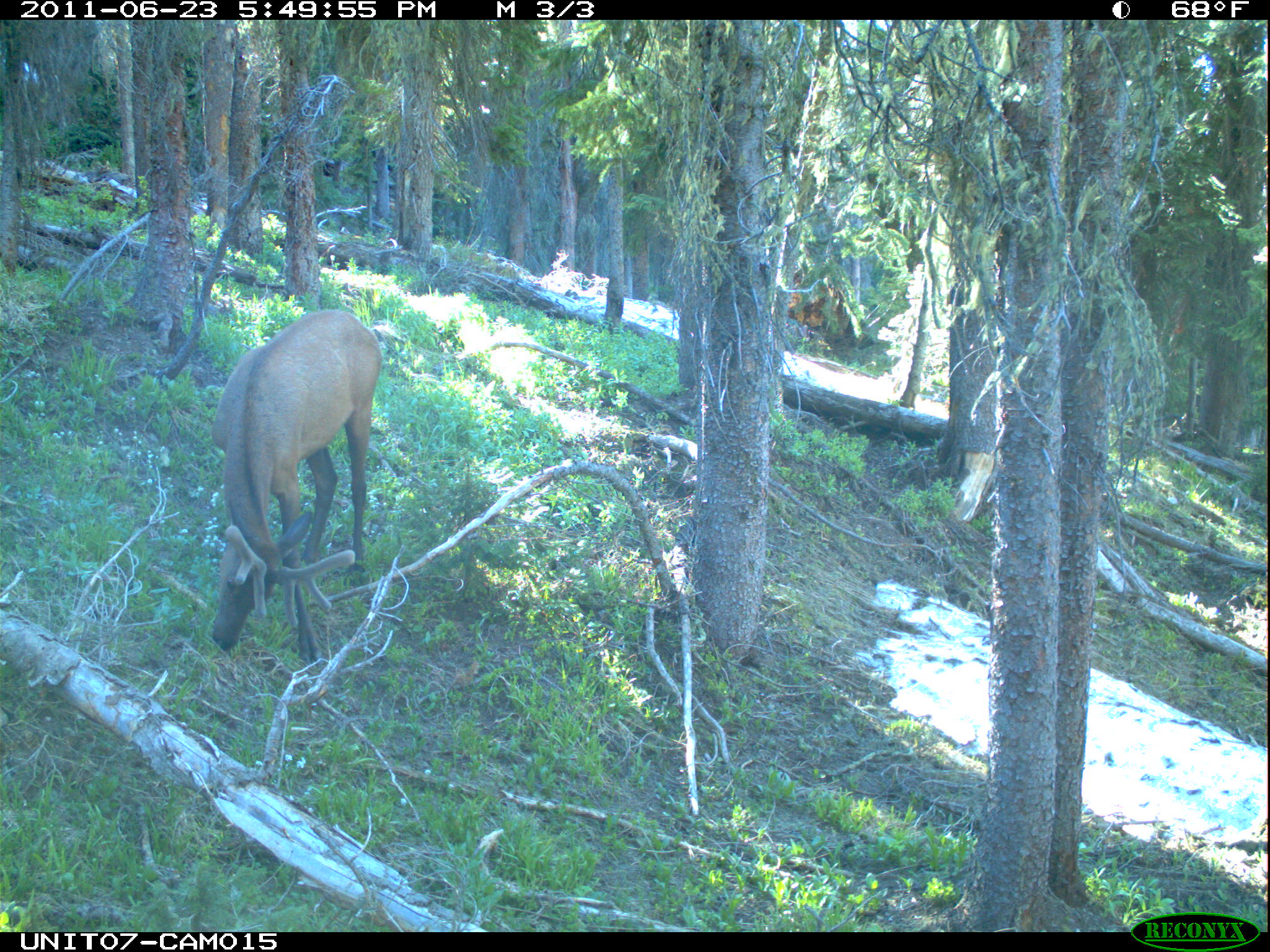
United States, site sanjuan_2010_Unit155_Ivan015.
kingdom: Animalia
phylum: Chordata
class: Mammalia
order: Artiodactyla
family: Cervidae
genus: Cervus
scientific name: Cervus elaphus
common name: red deer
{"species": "Cervus elaphus (red deer)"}